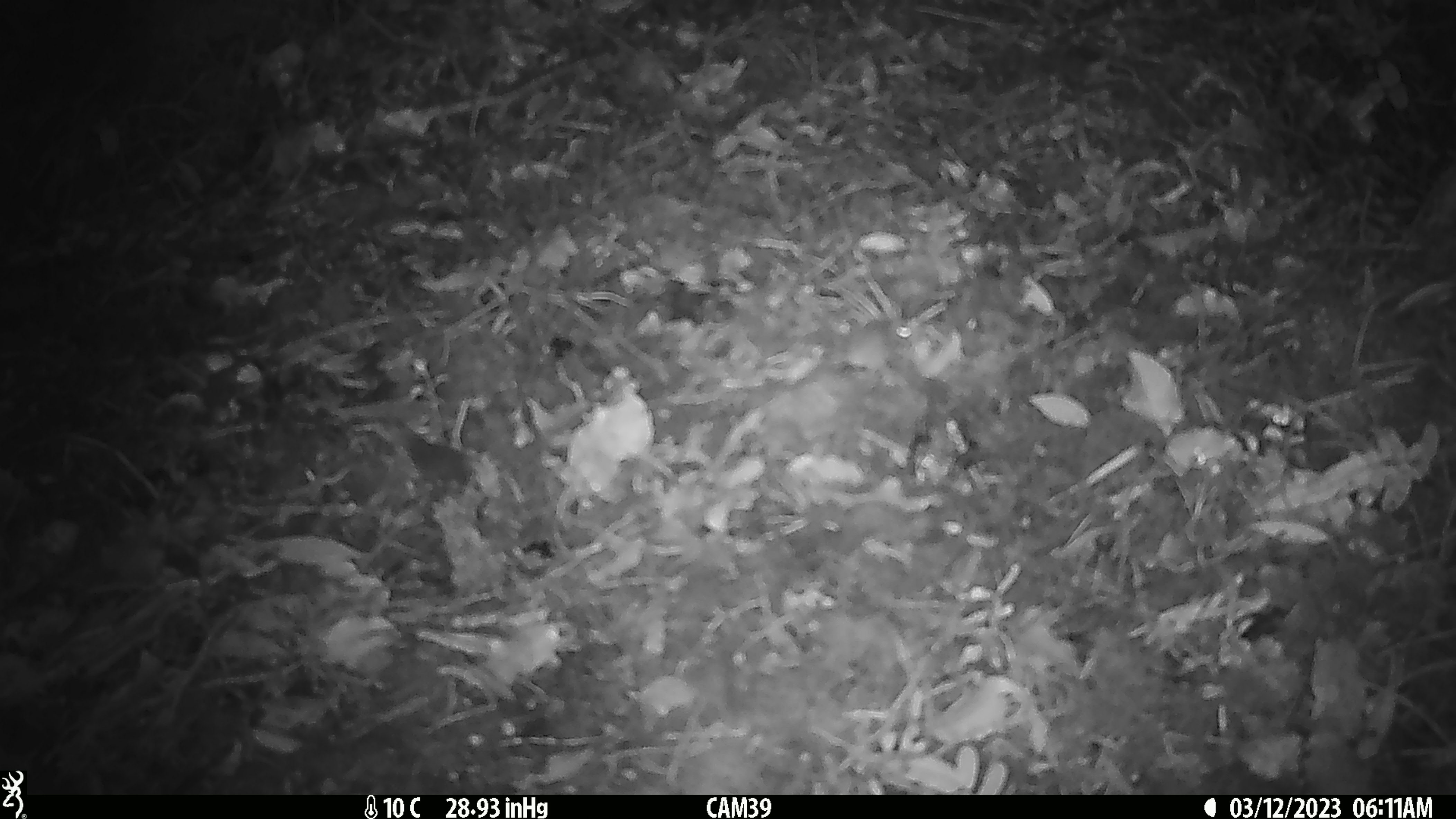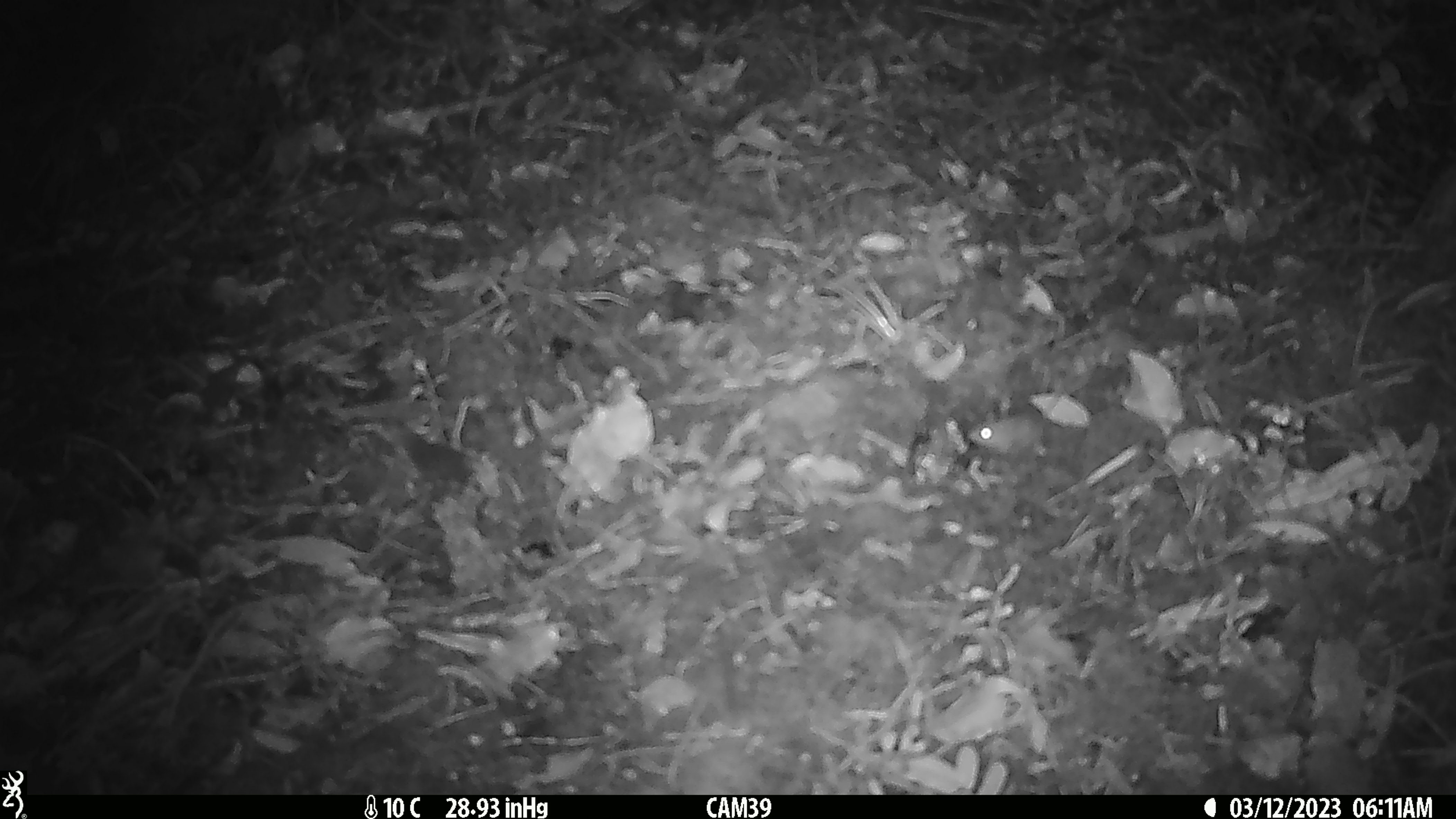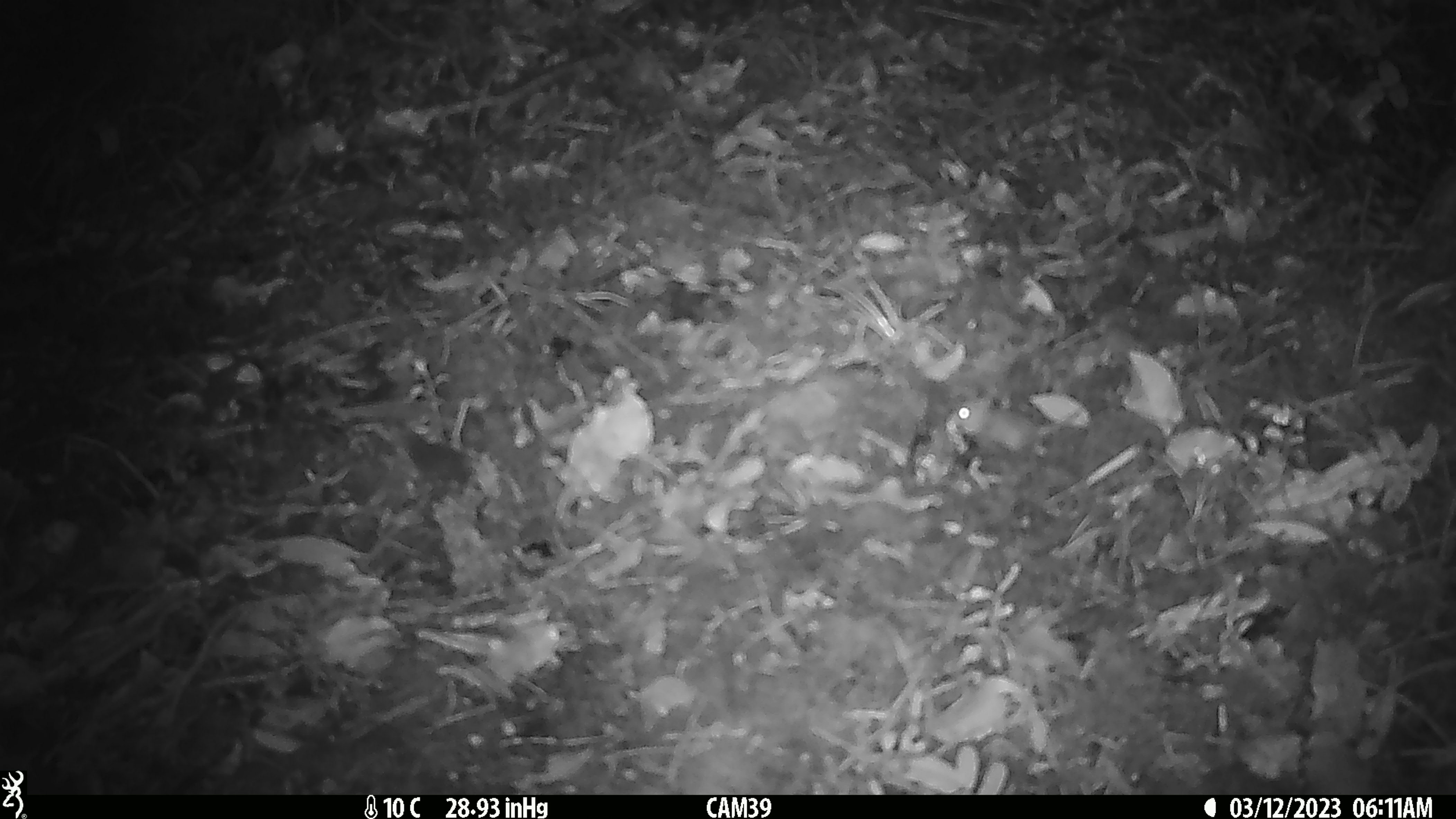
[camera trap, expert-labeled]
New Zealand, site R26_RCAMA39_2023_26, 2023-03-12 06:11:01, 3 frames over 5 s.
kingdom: Animalia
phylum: Chordata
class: Mammalia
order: Rodentia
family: Muridae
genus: Mus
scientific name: Mus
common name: mouse